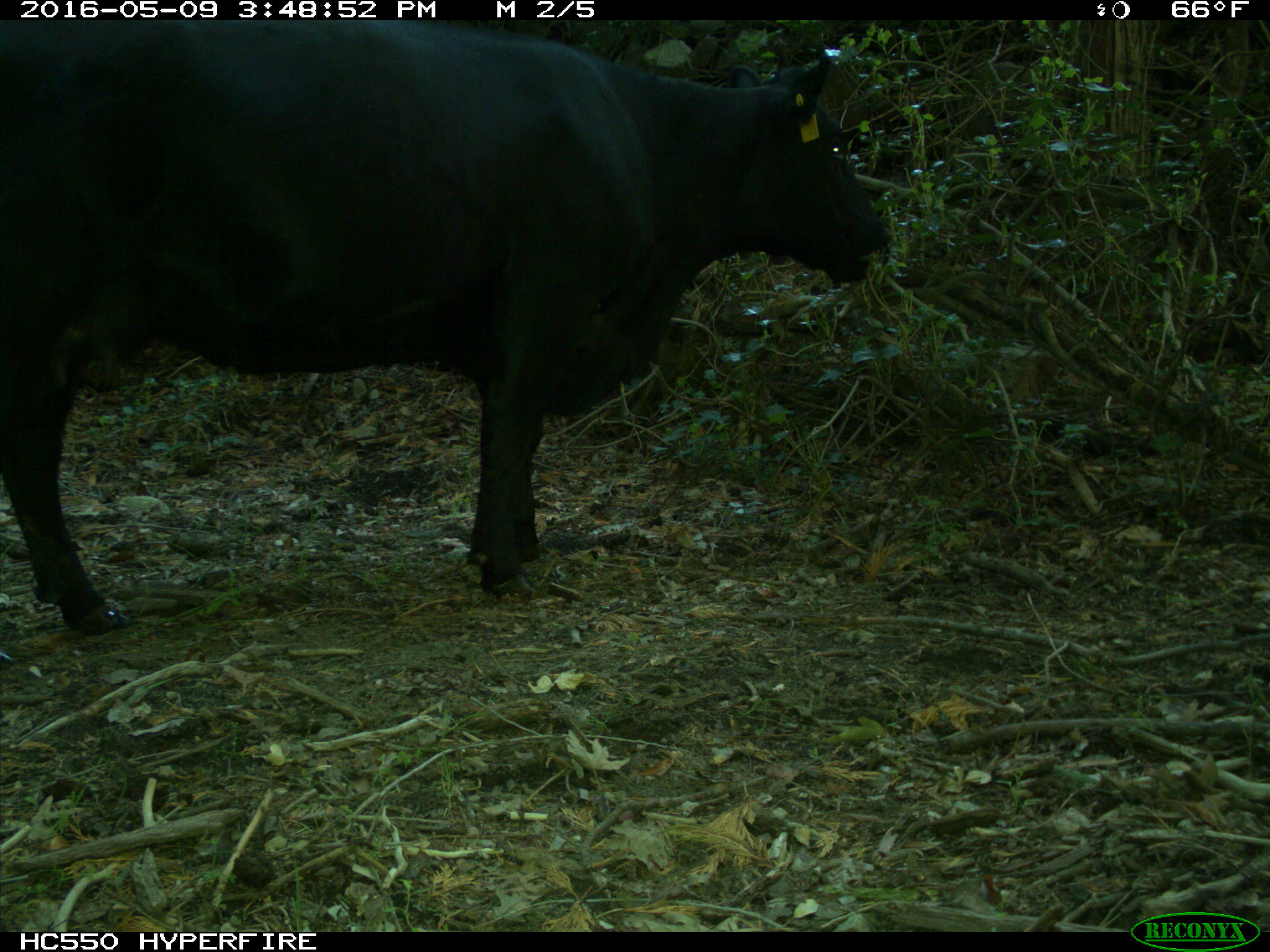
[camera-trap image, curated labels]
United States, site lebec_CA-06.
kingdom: Animalia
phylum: Chordata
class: Mammalia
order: Artiodactyla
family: Bovidae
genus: Bos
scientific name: Bos taurus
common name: domestic cow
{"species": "Bos taurus (domestic cow)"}